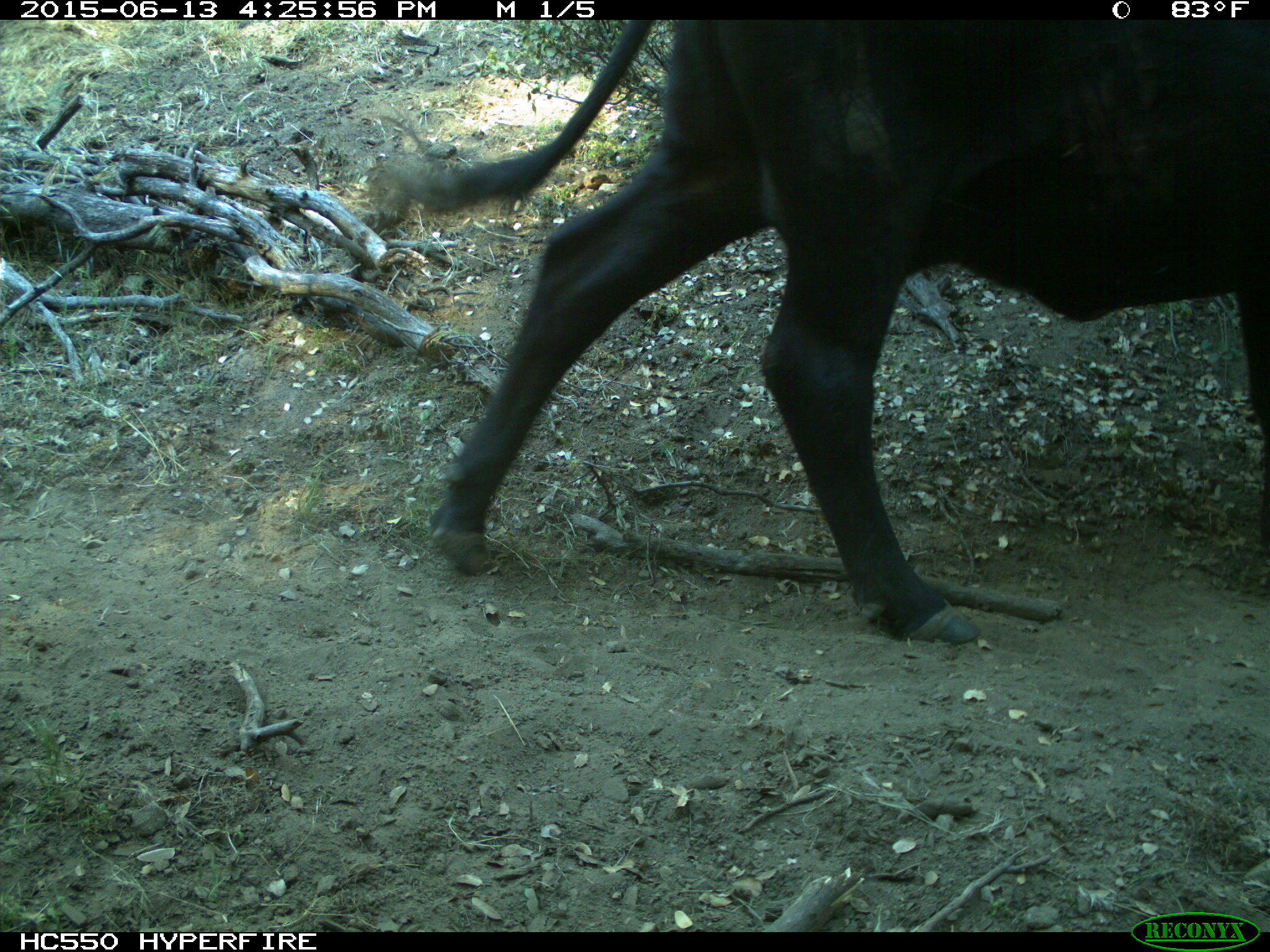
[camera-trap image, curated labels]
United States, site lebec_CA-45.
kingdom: Animalia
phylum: Chordata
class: Mammalia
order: Artiodactyla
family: Bovidae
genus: Bos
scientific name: Bos taurus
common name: domestic cow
Bos taurus (domestic cow).